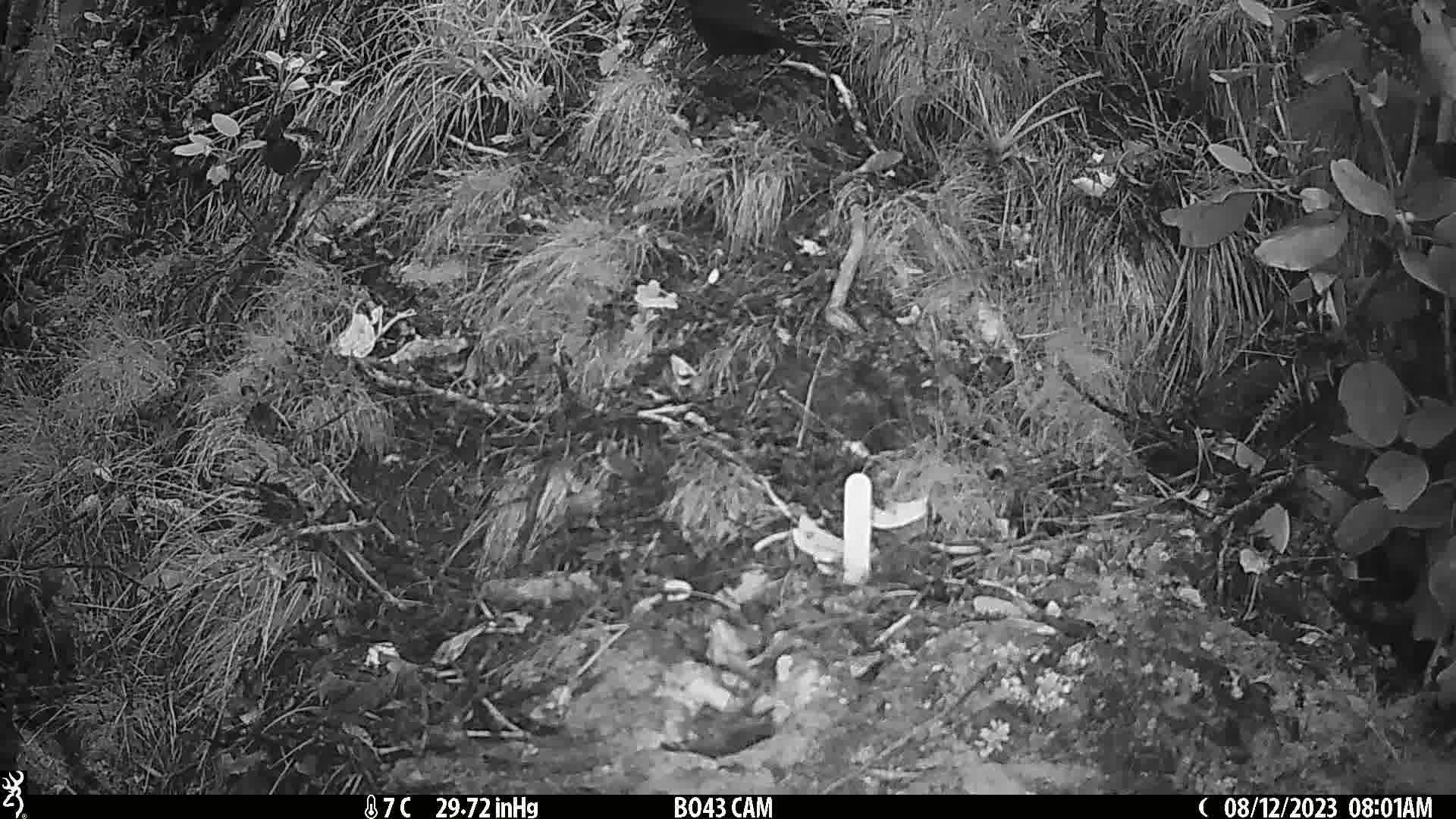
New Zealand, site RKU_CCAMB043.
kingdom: Animalia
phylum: Chordata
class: Aves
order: Passeriformes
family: Turdidae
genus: Turdus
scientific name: Turdus merula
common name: eurasian blackbird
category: blackbird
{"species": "blackbird (eurasian blackbird) (Turdus merula)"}